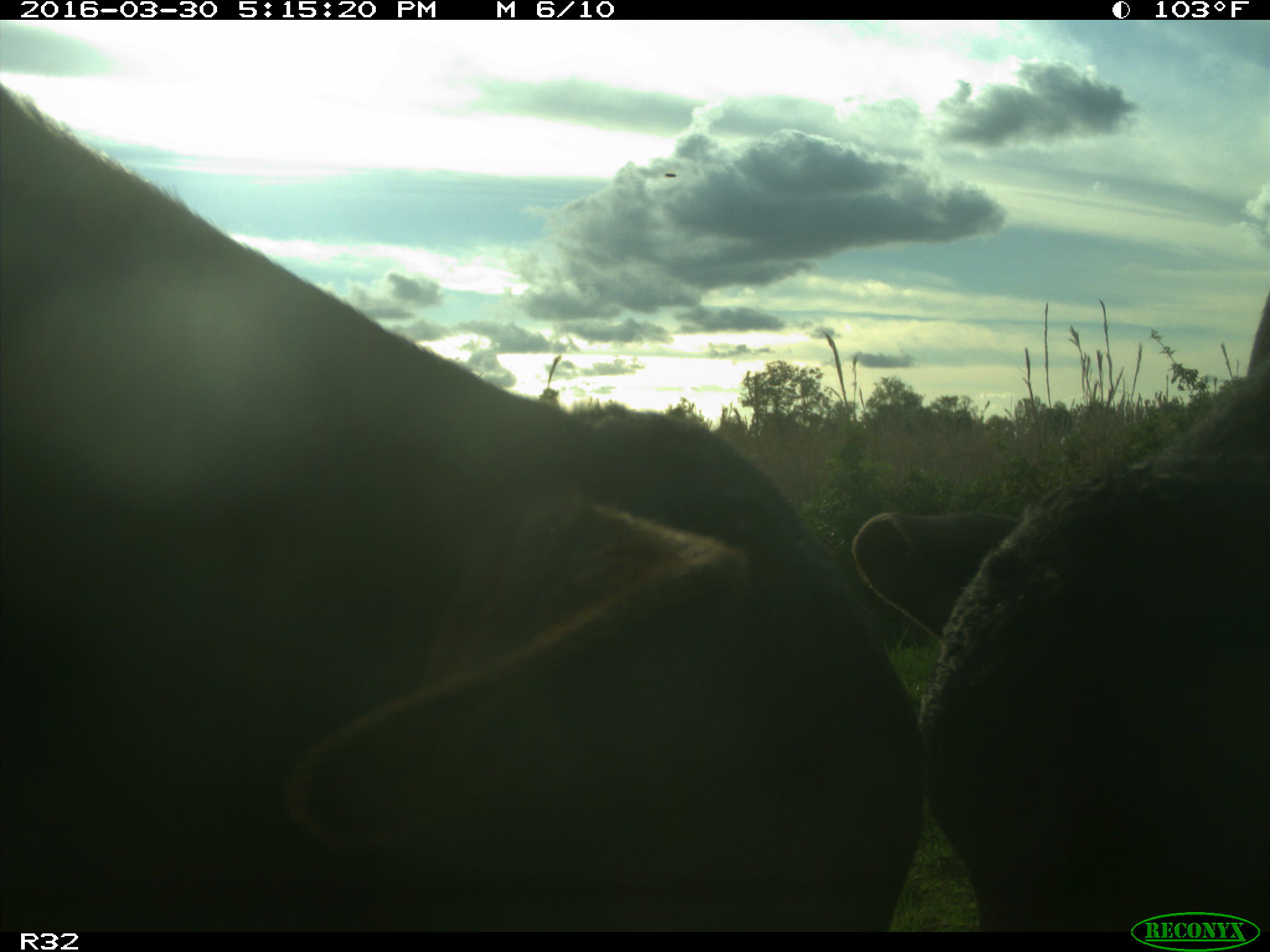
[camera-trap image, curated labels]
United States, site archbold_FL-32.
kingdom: Animalia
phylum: Chordata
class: Mammalia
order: Artiodactyla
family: Bovidae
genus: Bos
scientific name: Bos taurus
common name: domestic cow